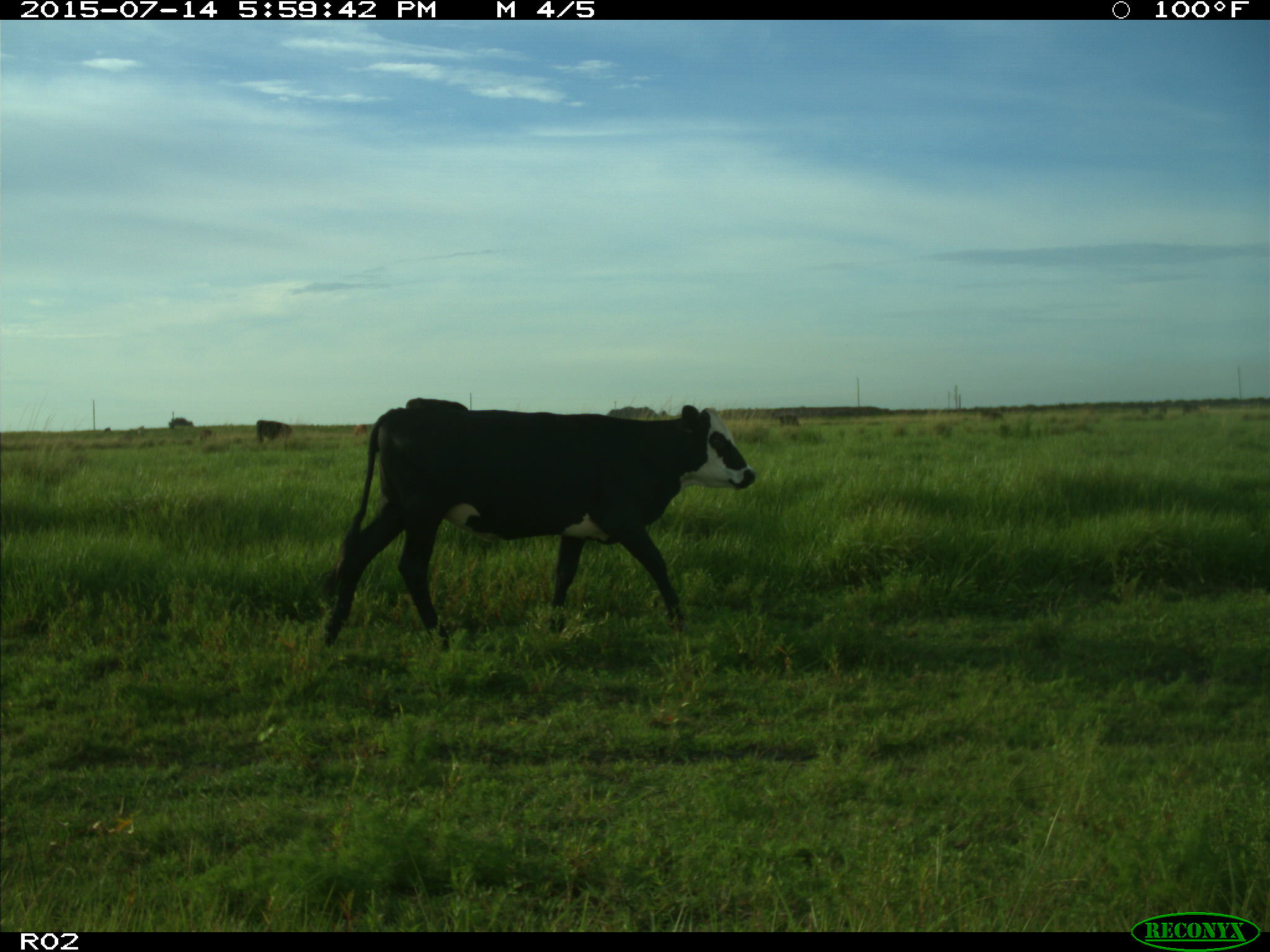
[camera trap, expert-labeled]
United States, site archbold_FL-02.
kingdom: Animalia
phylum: Chordata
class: Mammalia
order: Artiodactyla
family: Bovidae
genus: Bos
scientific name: Bos taurus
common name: domestic cow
Bos taurus (domestic cow).